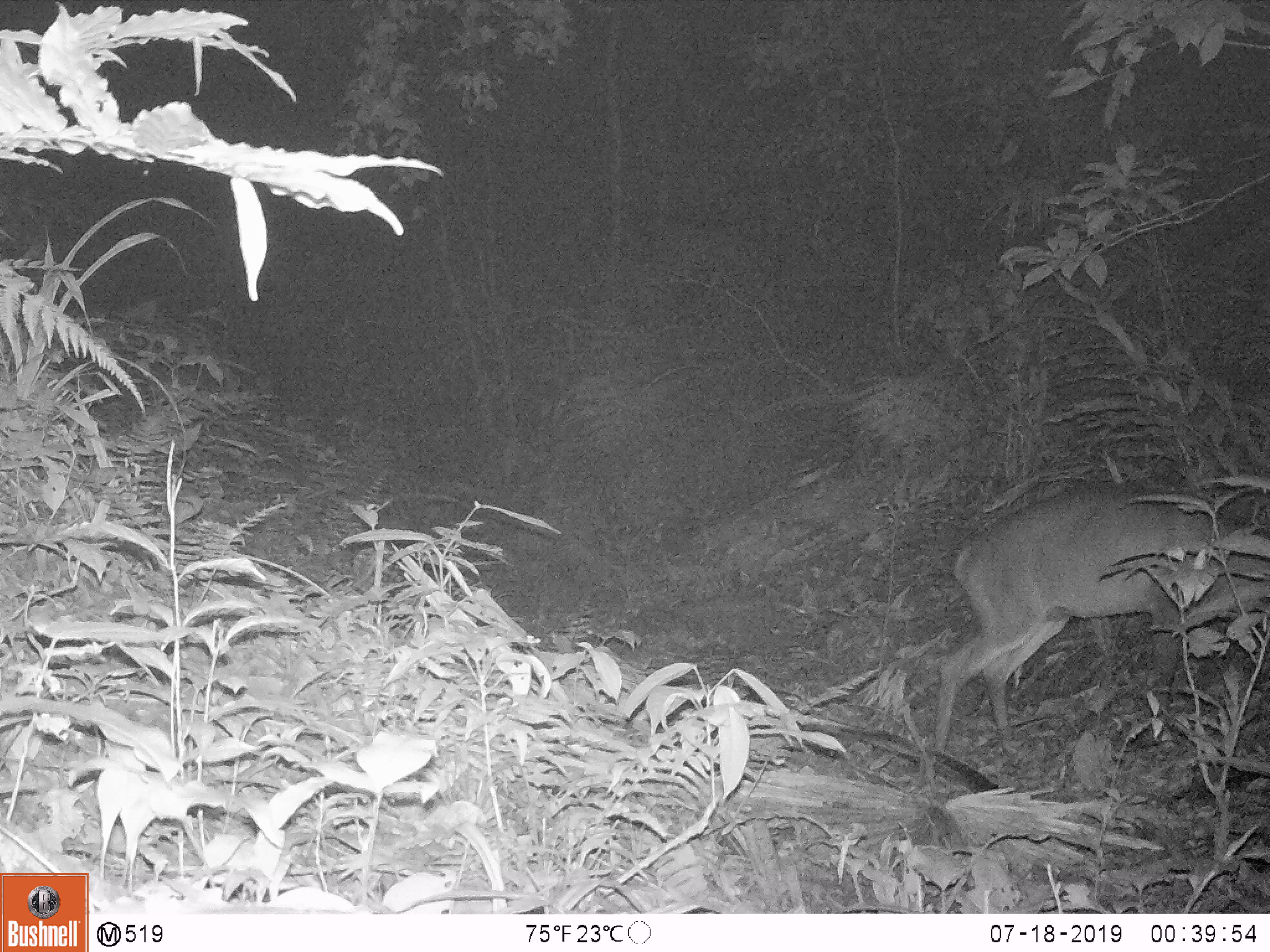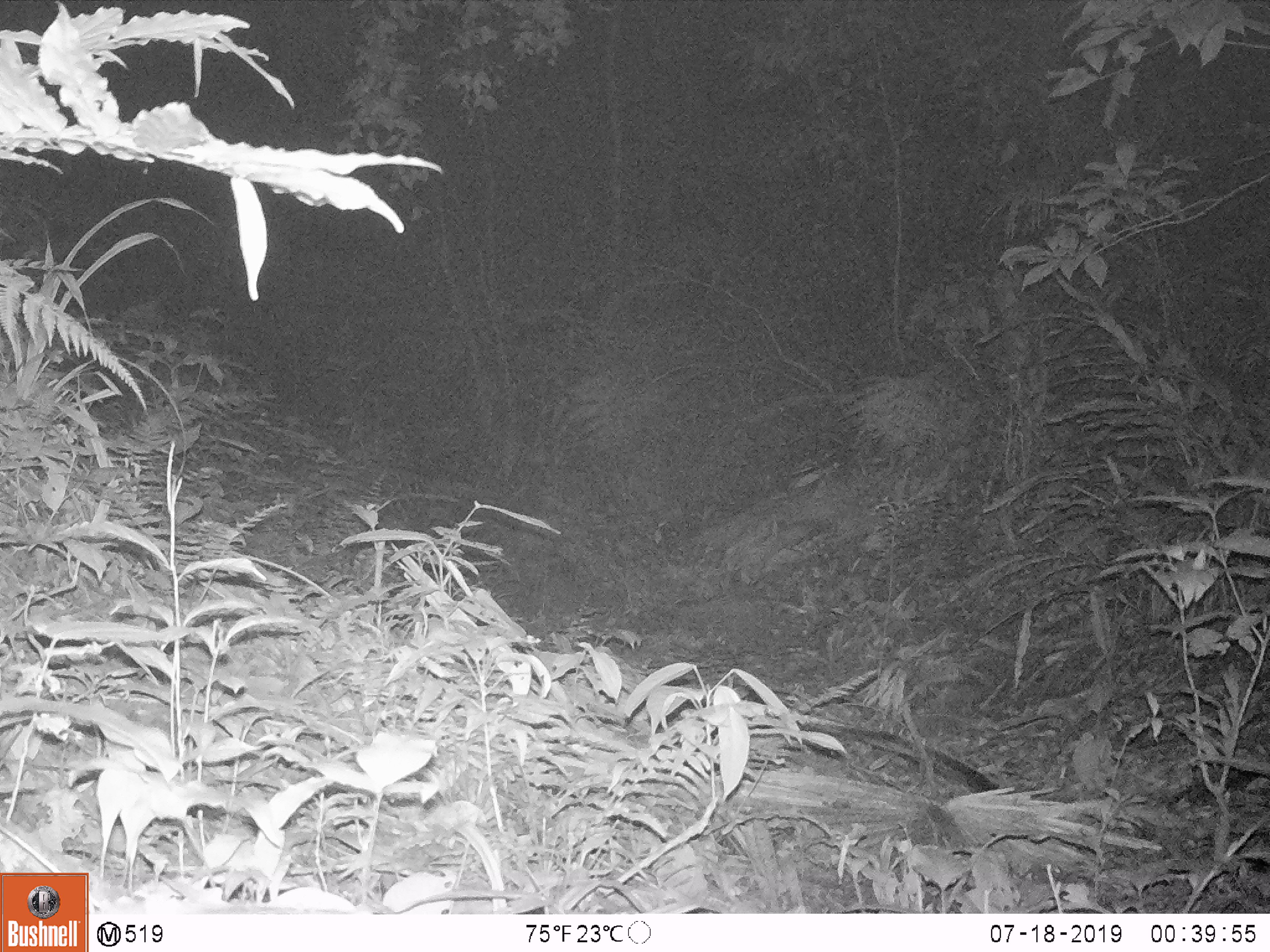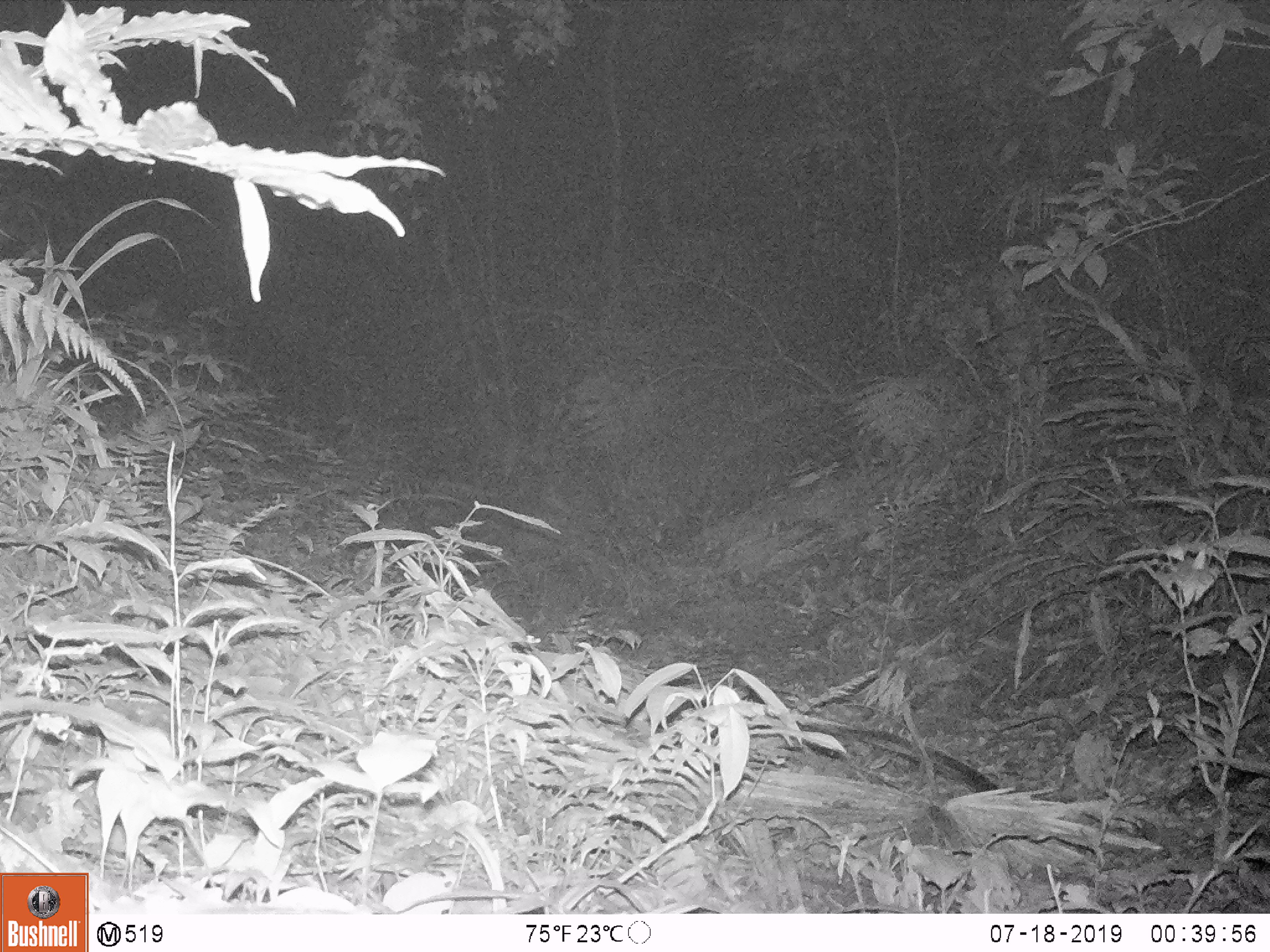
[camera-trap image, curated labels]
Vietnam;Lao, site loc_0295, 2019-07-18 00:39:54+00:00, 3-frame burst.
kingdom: Animalia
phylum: Chordata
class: Mammalia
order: Artiodactyla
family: Cervidae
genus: Muntiacus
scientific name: Muntiacus vuquangensis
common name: large-antlered muntjac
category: large antlered muntjac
Large antlered muntjac (large-antlered muntjac) (Muntiacus vuquangensis). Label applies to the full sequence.